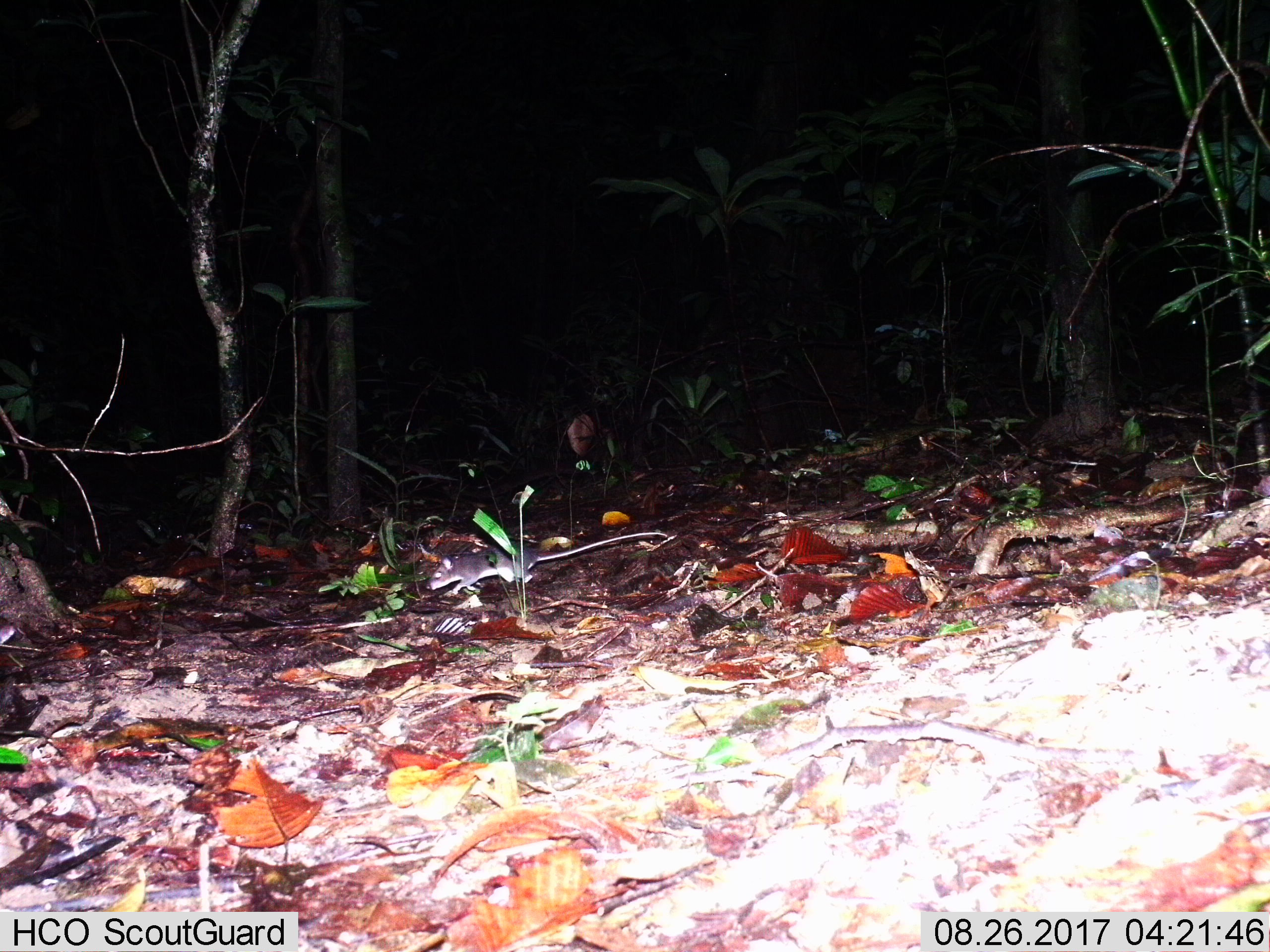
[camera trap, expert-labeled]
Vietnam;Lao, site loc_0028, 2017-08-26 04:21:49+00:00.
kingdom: Animalia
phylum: Chordata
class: Mammalia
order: Rodentia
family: Muridae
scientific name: Muridae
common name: old-world mice and rats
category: unidentified murid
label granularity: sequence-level